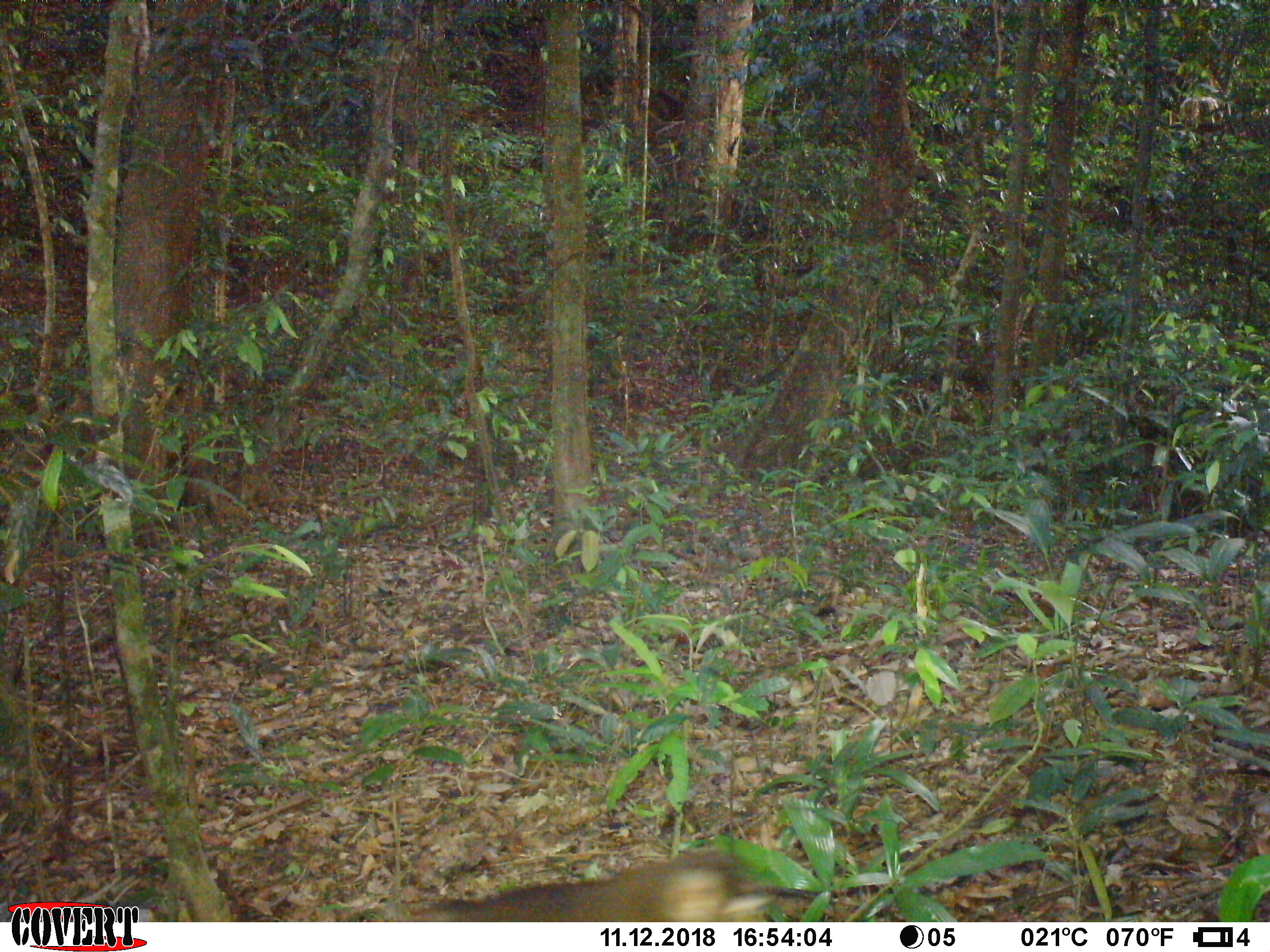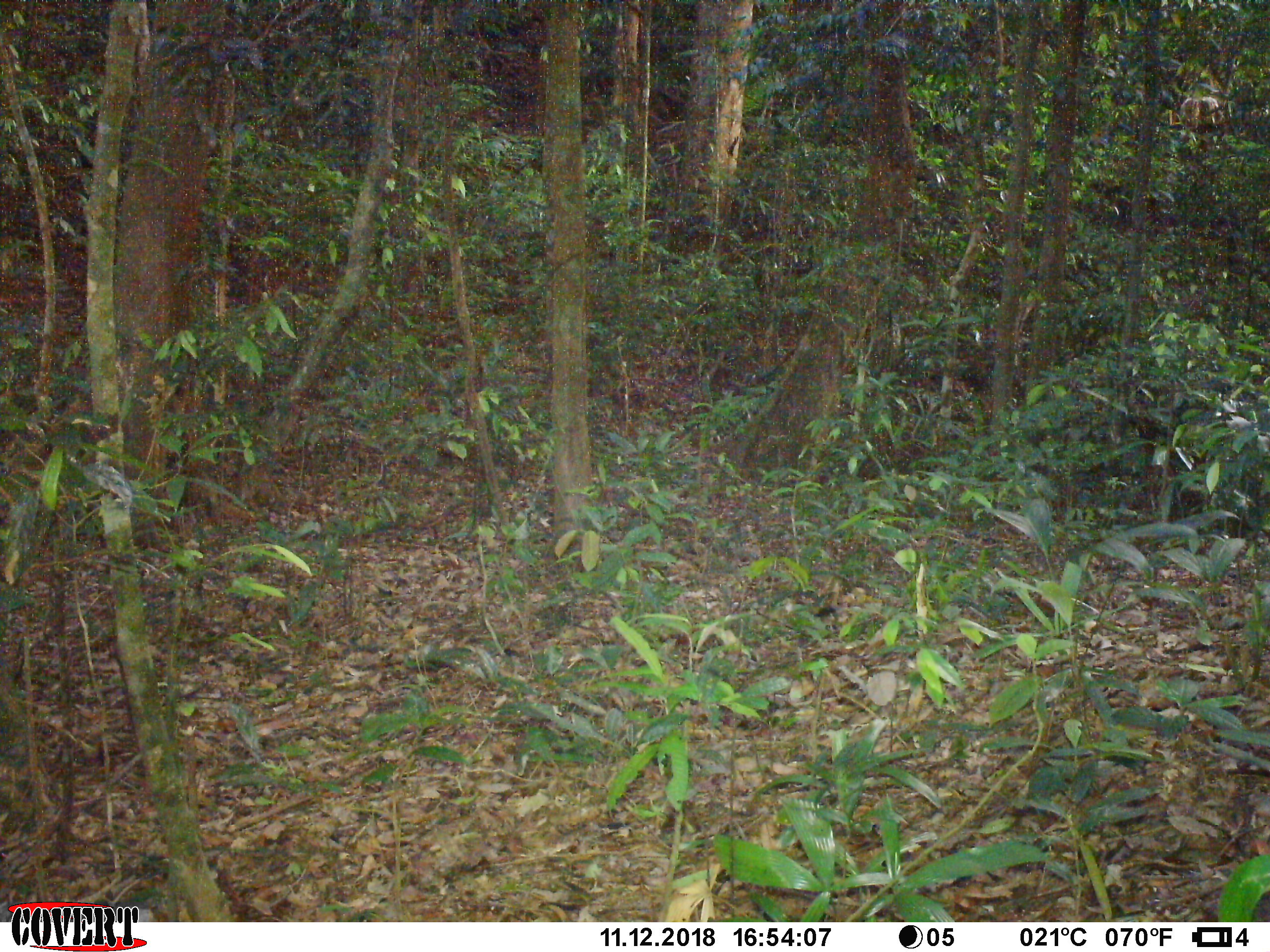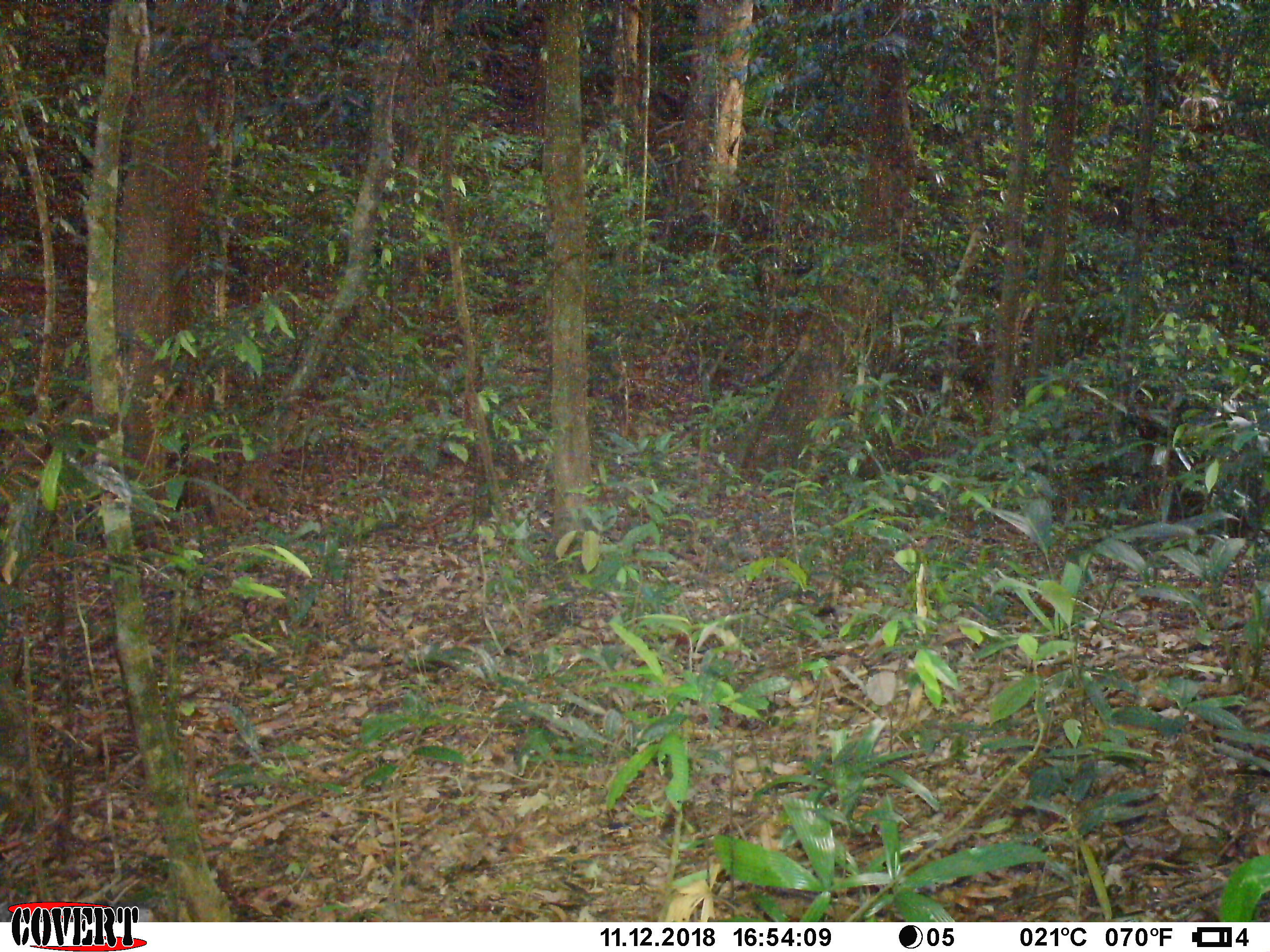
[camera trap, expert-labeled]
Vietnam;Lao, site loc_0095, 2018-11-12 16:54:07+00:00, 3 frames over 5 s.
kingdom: Animalia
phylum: Chordata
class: Mammalia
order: Primates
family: Cercopithecidae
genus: Macaca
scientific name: Macaca nemestrina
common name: pig-tailed macaque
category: pig tailed macaque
Pig tailed macaque (pig-tailed macaque) (Macaca nemestrina). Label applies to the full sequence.